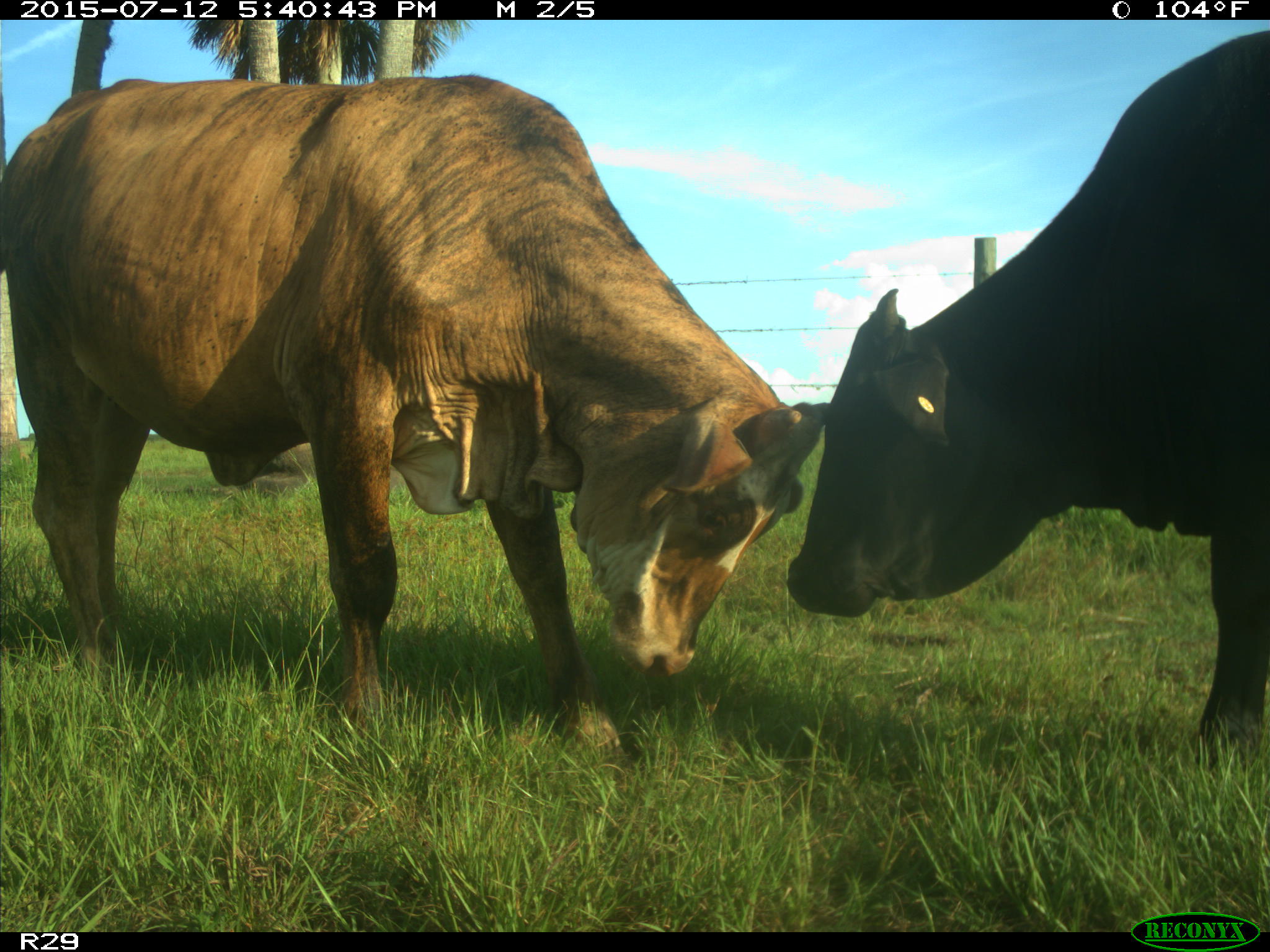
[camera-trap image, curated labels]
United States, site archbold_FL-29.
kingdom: Animalia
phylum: Chordata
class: Mammalia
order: Artiodactyla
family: Bovidae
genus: Bos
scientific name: Bos taurus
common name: domestic cow